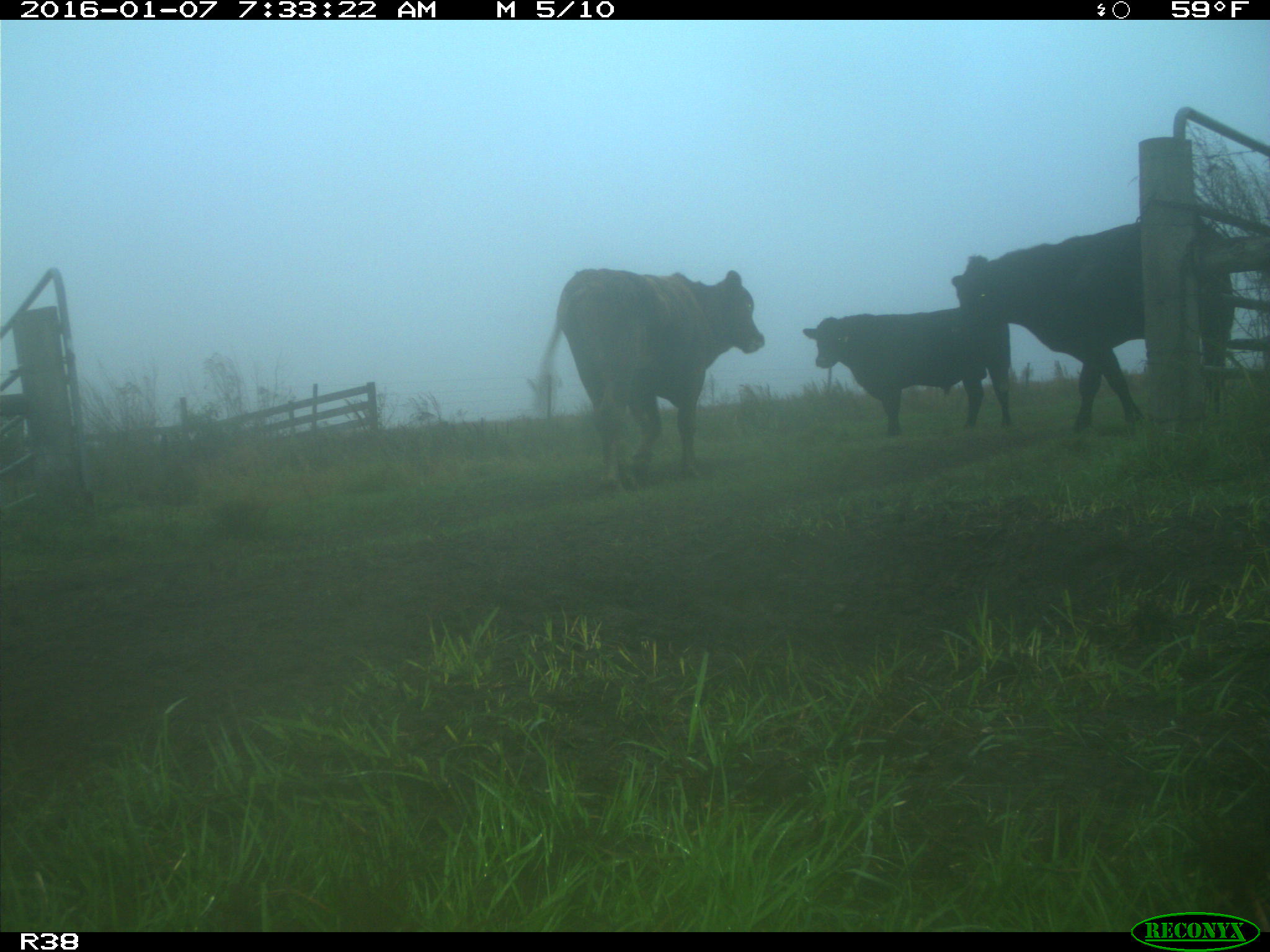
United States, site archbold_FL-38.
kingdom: Animalia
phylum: Chordata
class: Mammalia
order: Artiodactyla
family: Bovidae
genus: Bos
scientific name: Bos taurus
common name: domestic cow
Bos taurus (domestic cow).